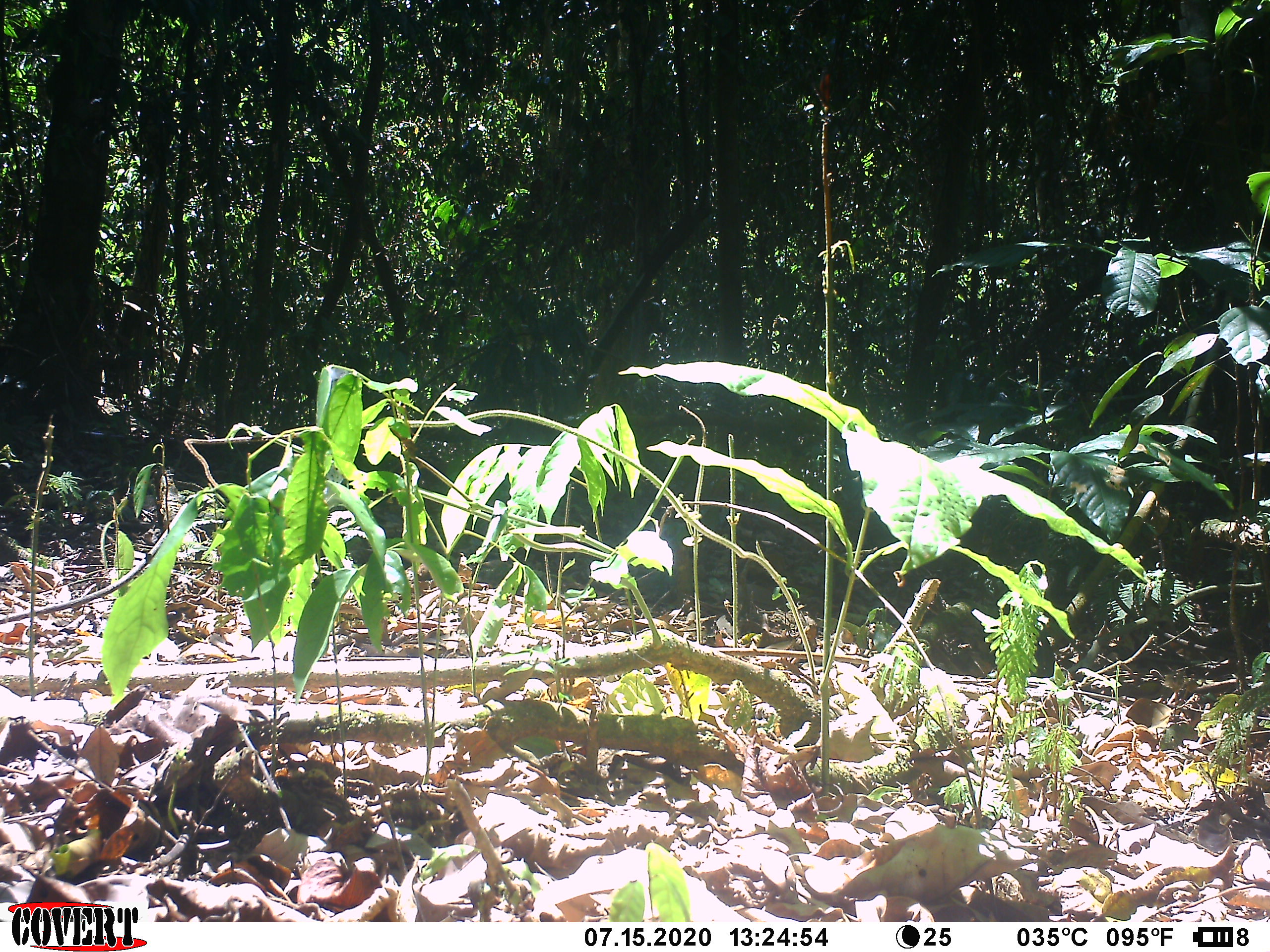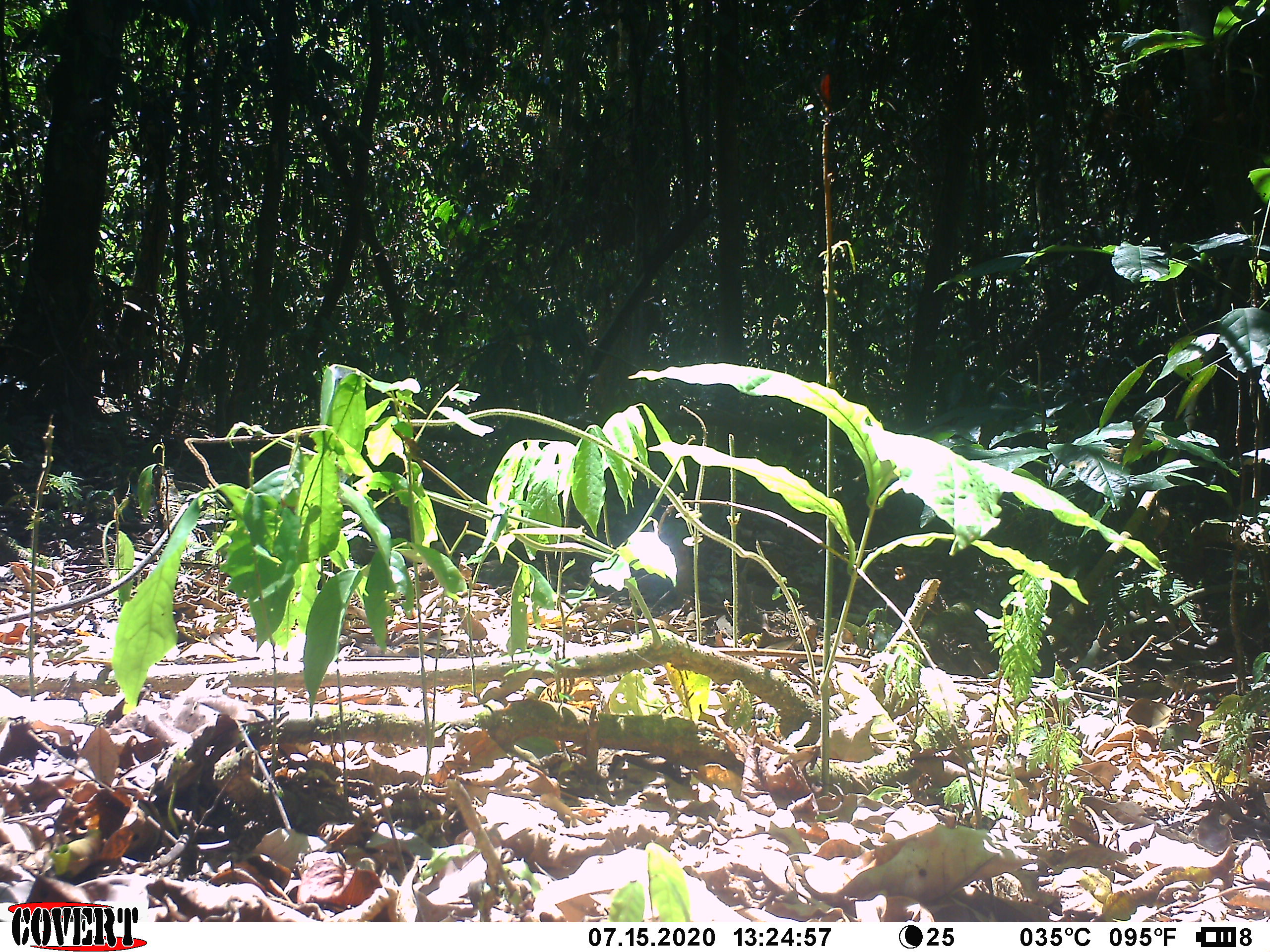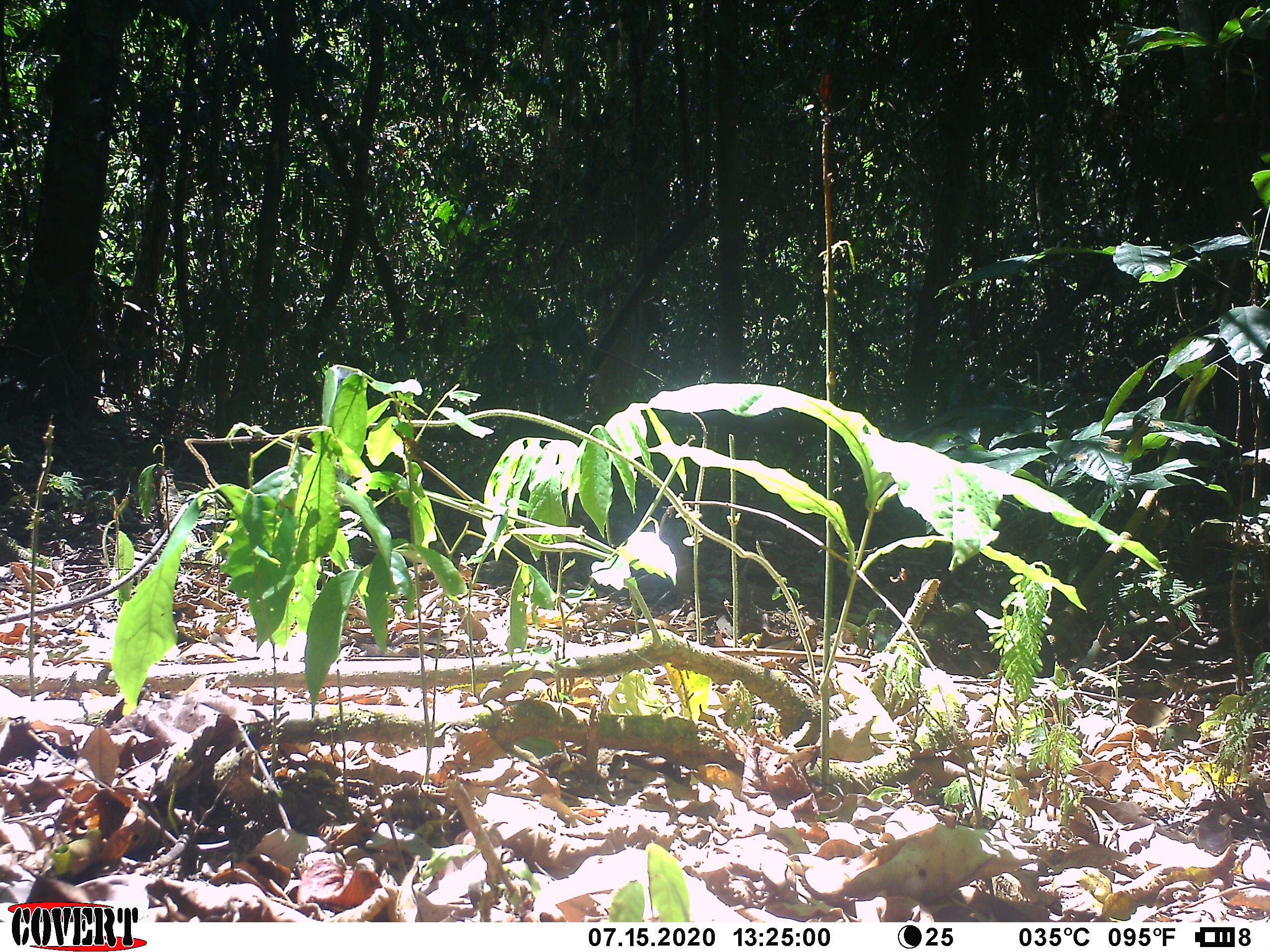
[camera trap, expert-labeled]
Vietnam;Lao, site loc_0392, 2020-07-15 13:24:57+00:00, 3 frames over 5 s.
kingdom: Animalia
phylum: Arthropoda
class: Insecta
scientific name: Insecta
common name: insect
Insect (Insecta). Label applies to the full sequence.